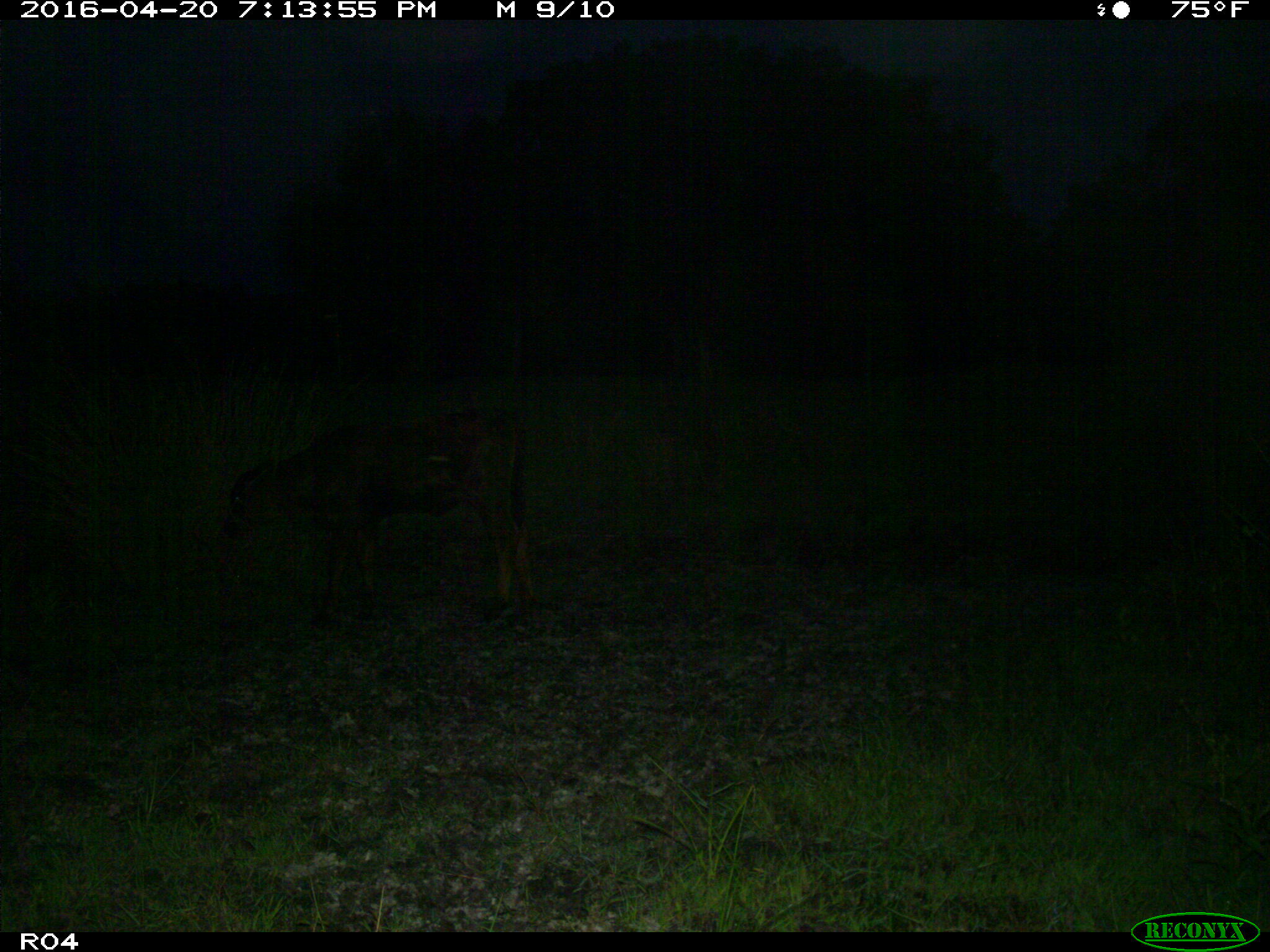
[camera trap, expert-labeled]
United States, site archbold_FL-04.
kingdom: Animalia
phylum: Chordata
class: Mammalia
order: Artiodactyla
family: Bovidae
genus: Bos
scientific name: Bos taurus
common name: domestic cow